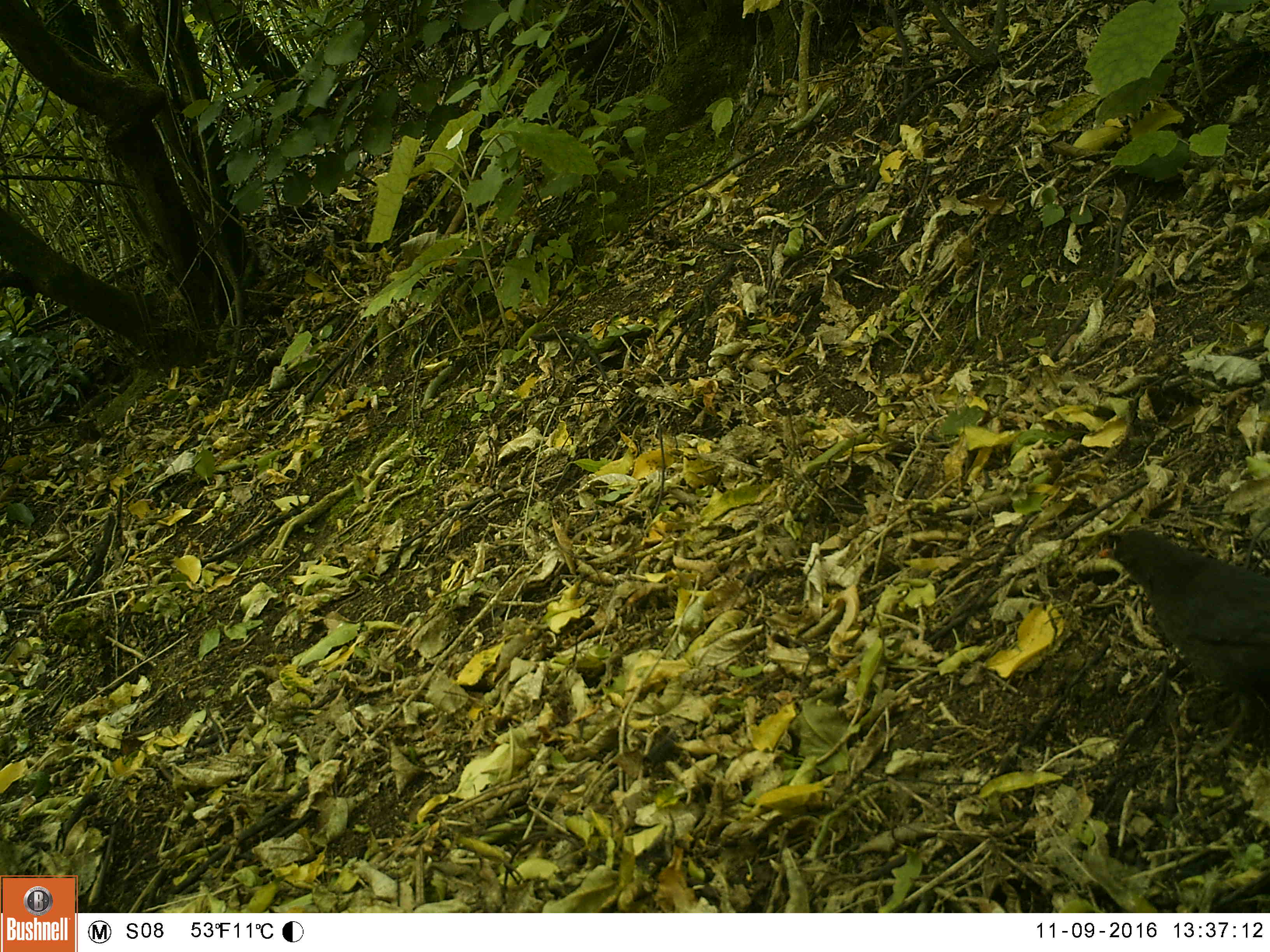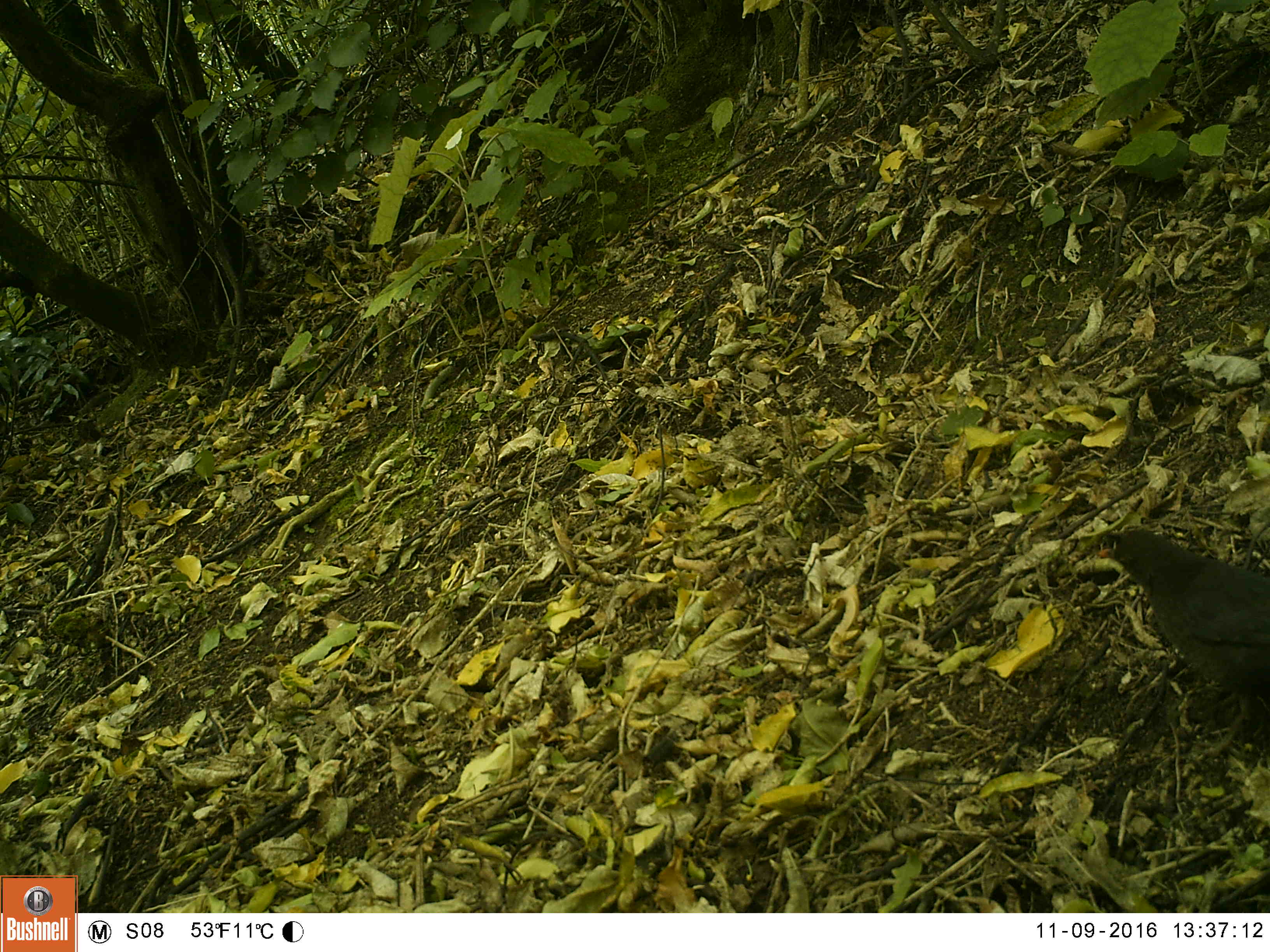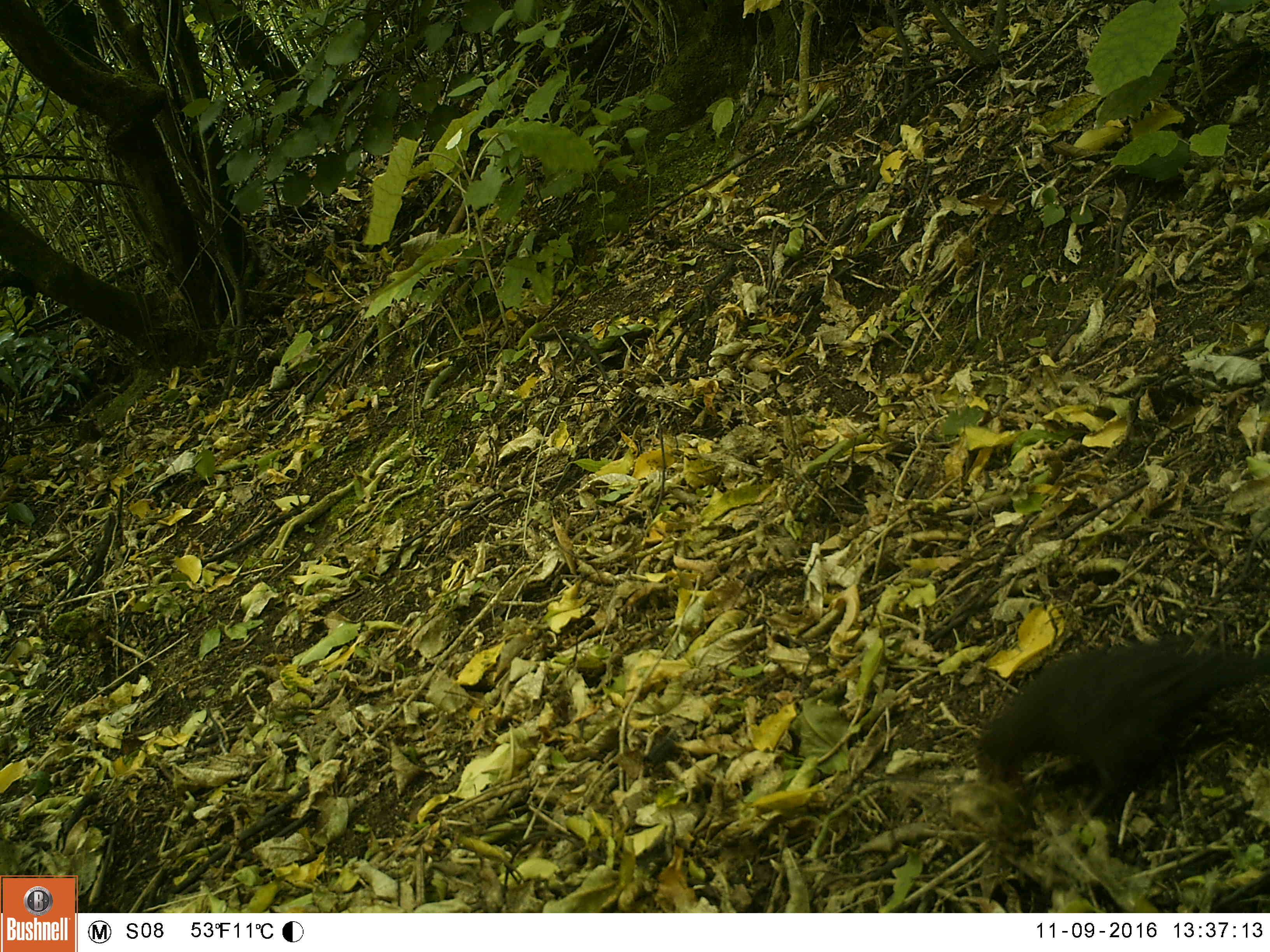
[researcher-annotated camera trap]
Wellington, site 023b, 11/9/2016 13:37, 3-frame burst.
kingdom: Animalia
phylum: Chordata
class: Aves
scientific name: Aves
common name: bird